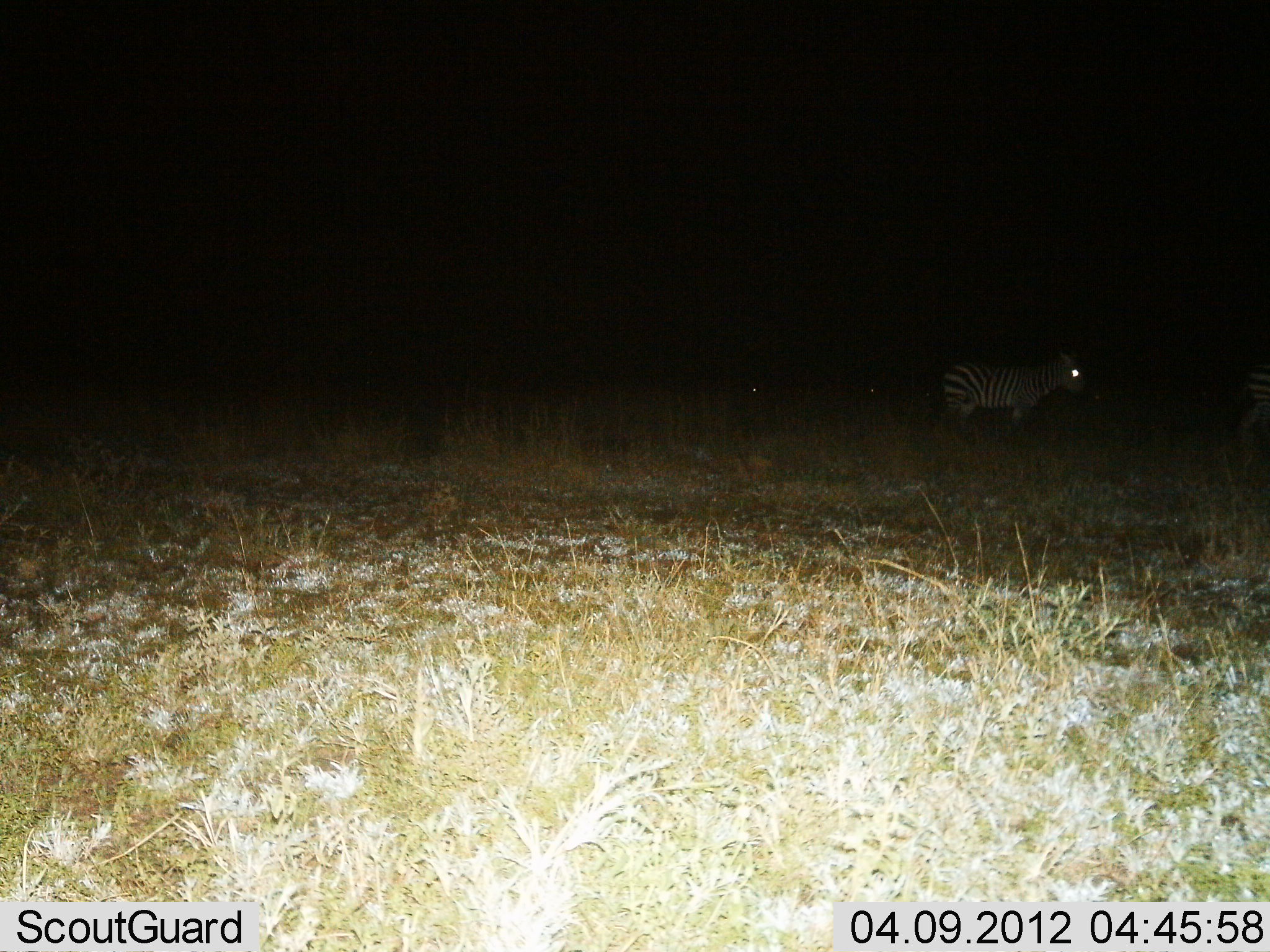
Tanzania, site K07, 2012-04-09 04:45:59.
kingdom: Animalia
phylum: Chordata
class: Mammalia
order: Perissodactyla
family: Equidae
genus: Equus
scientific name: Equus quagga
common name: plains zebra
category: zebra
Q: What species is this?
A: Zebra (plains zebra) (Equus quagga).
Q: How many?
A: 2.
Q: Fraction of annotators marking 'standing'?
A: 86%.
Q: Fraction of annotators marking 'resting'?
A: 4%.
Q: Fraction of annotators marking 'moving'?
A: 14%.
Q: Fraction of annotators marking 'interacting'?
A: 0%.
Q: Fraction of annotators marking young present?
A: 0%.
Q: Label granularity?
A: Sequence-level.